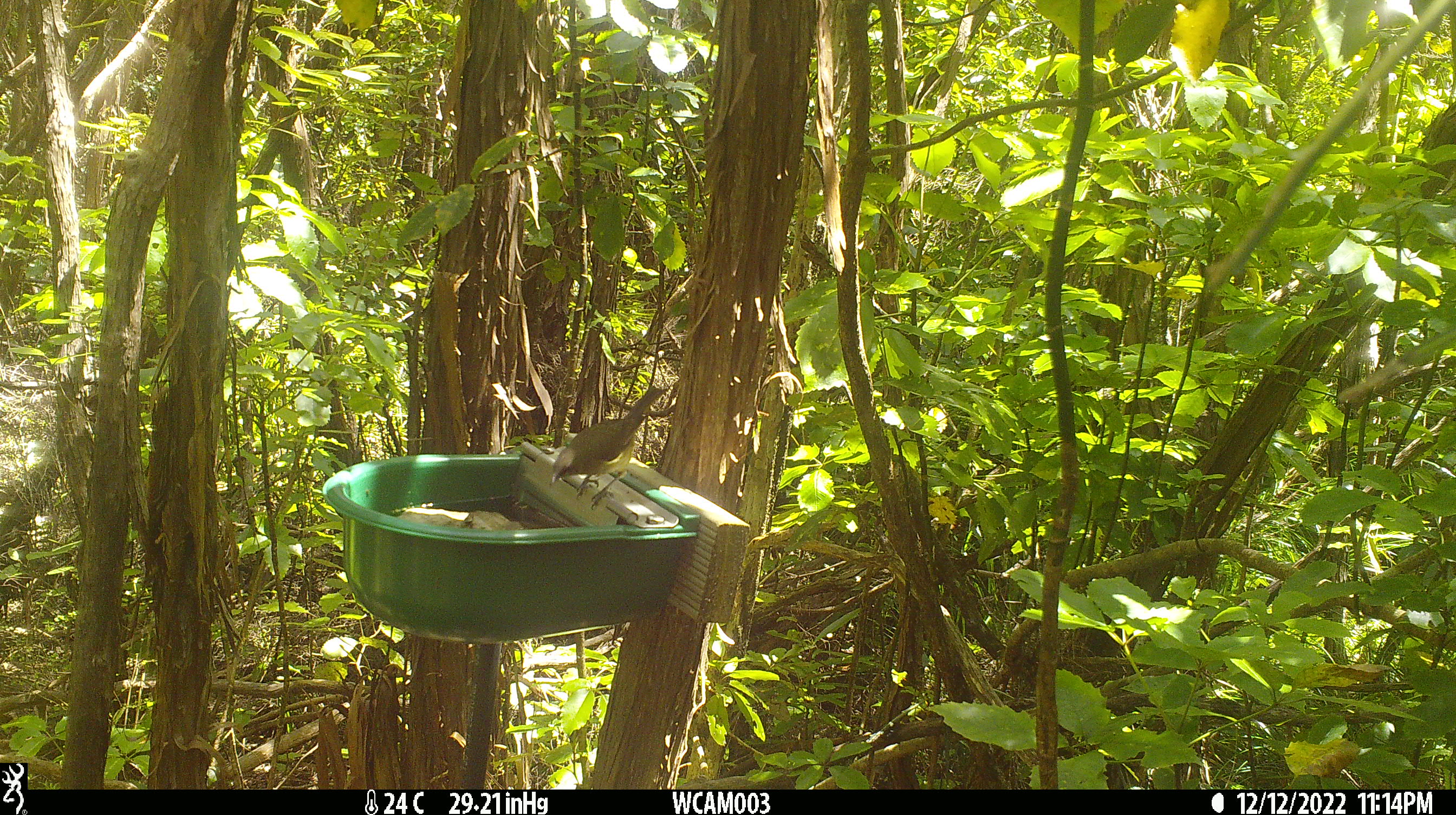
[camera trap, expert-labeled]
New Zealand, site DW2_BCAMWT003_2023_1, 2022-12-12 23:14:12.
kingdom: Animalia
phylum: Chordata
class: Aves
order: Passeriformes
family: Meliphagidae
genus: Anthornis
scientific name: Anthornis melanura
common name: new zealand bellbird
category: bellbird